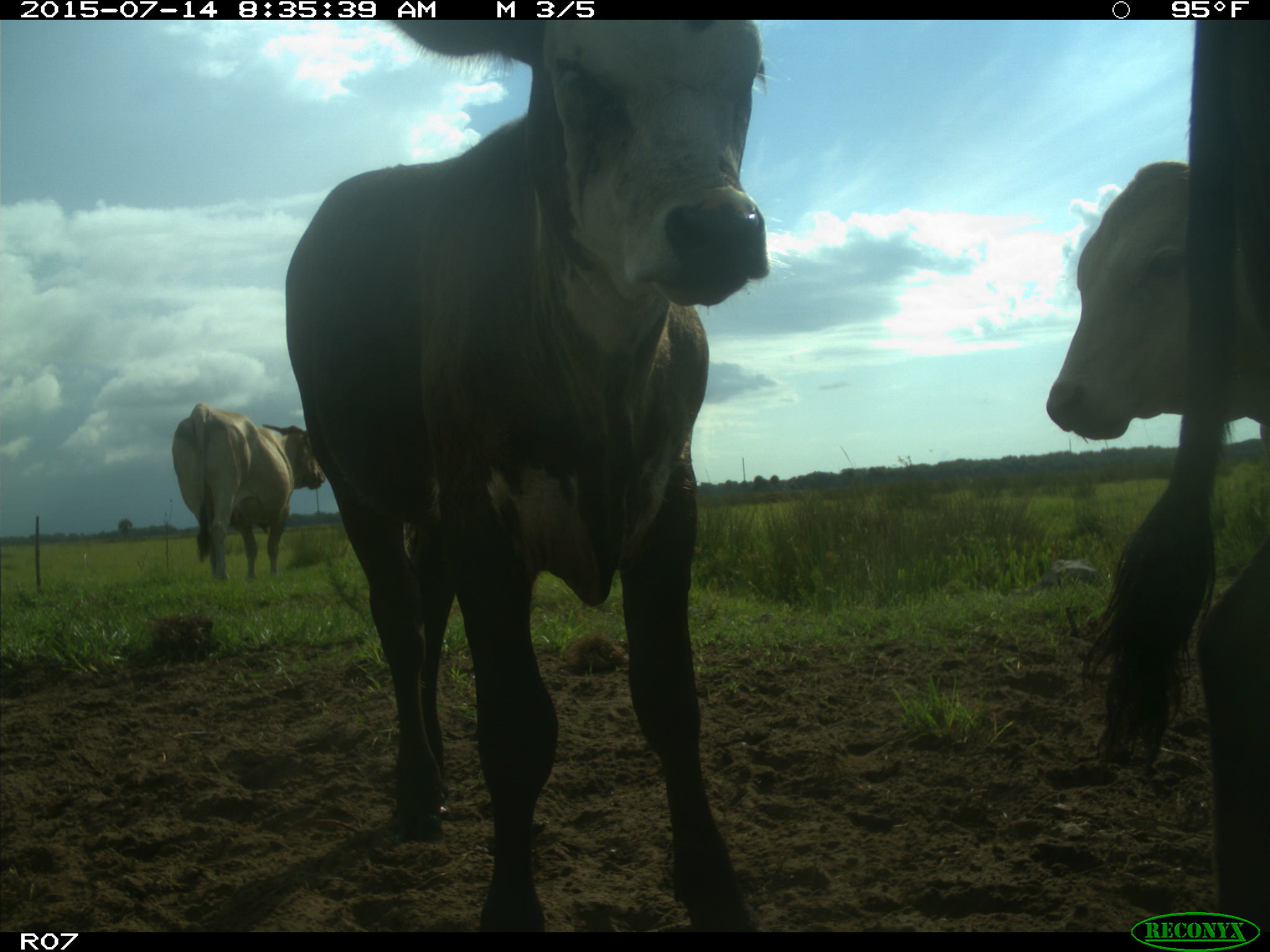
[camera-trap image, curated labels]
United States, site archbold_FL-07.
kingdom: Animalia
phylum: Chordata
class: Mammalia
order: Artiodactyla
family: Bovidae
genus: Bos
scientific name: Bos taurus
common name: domestic cow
Bos taurus (domestic cow).